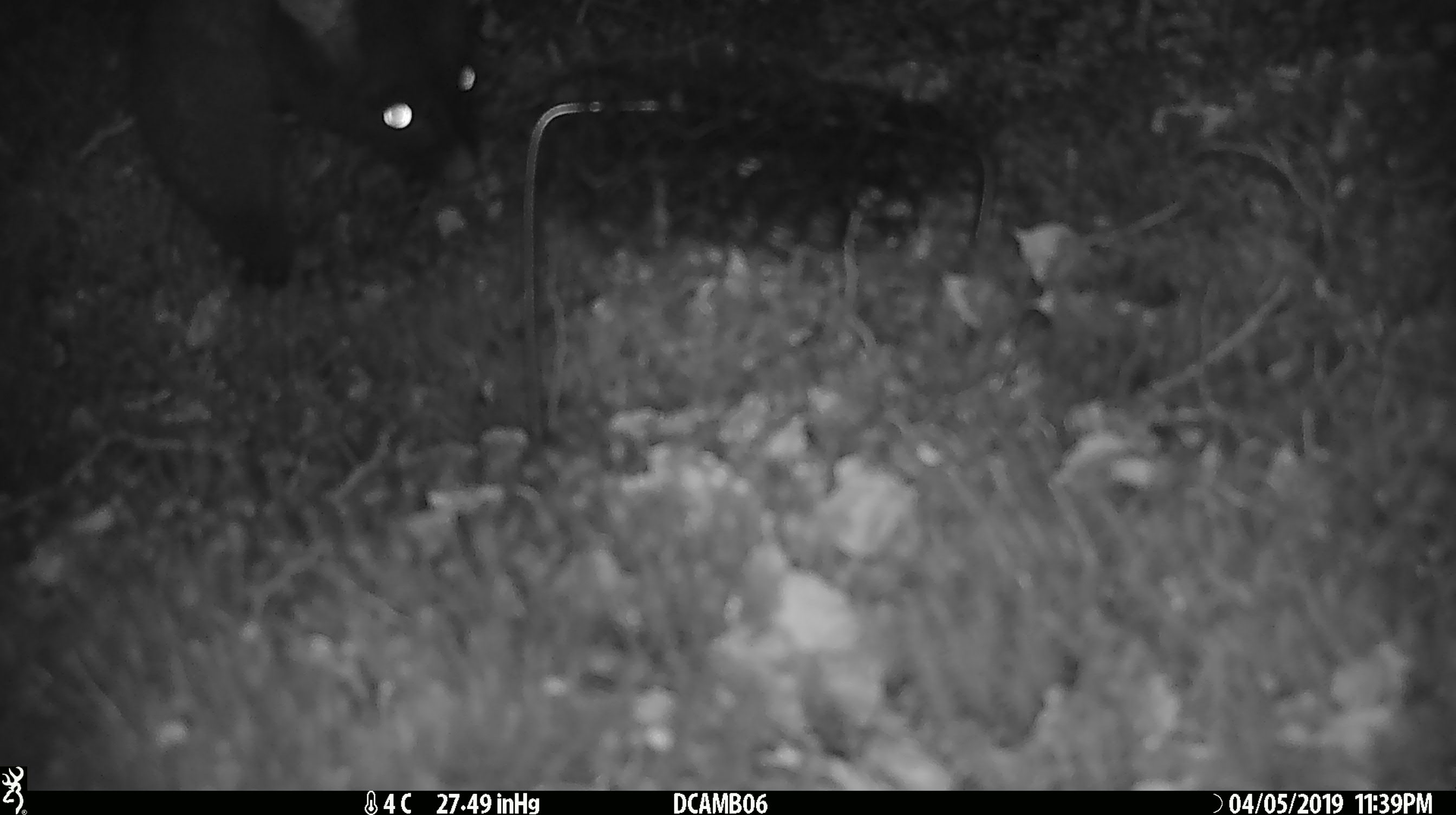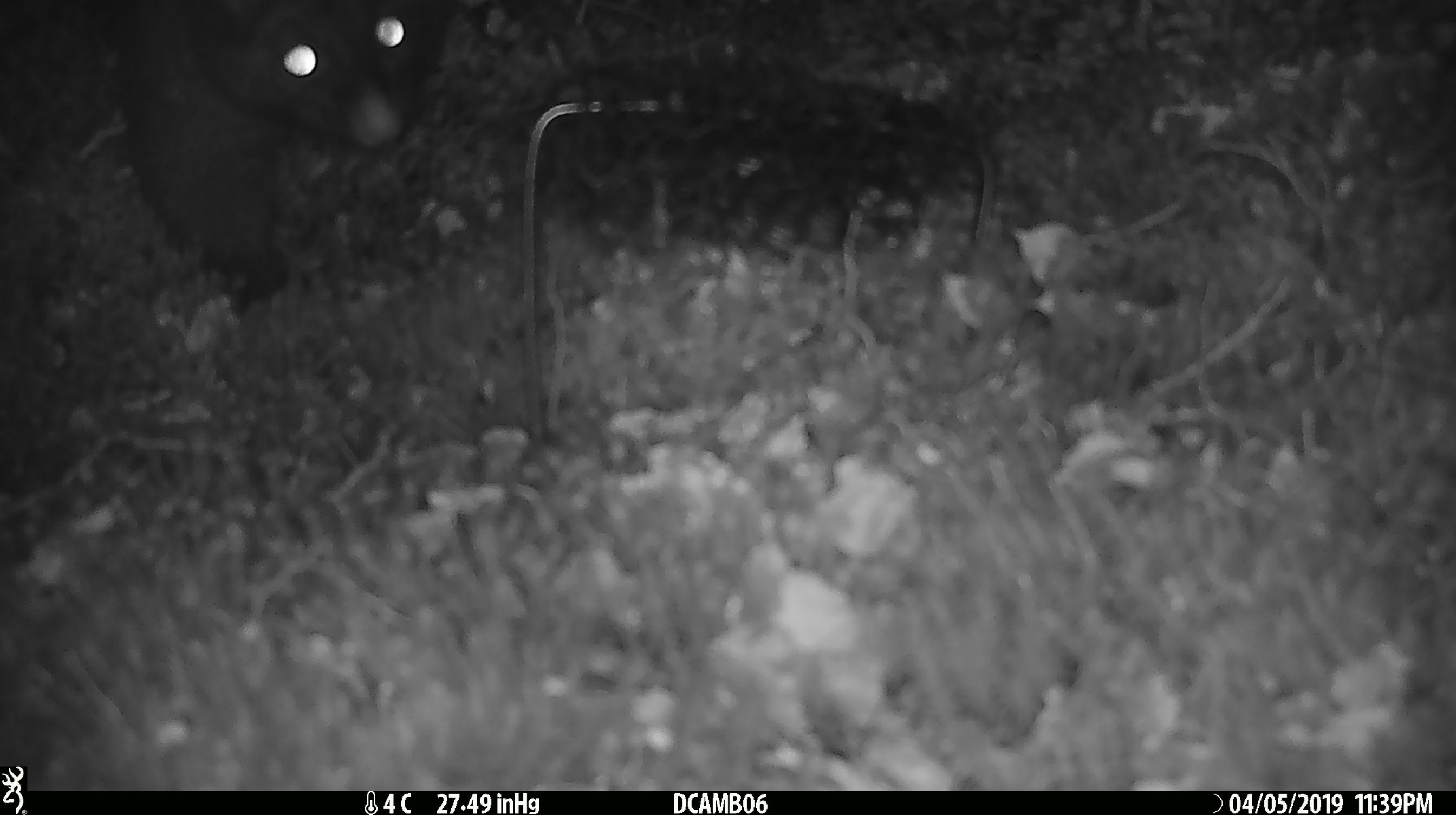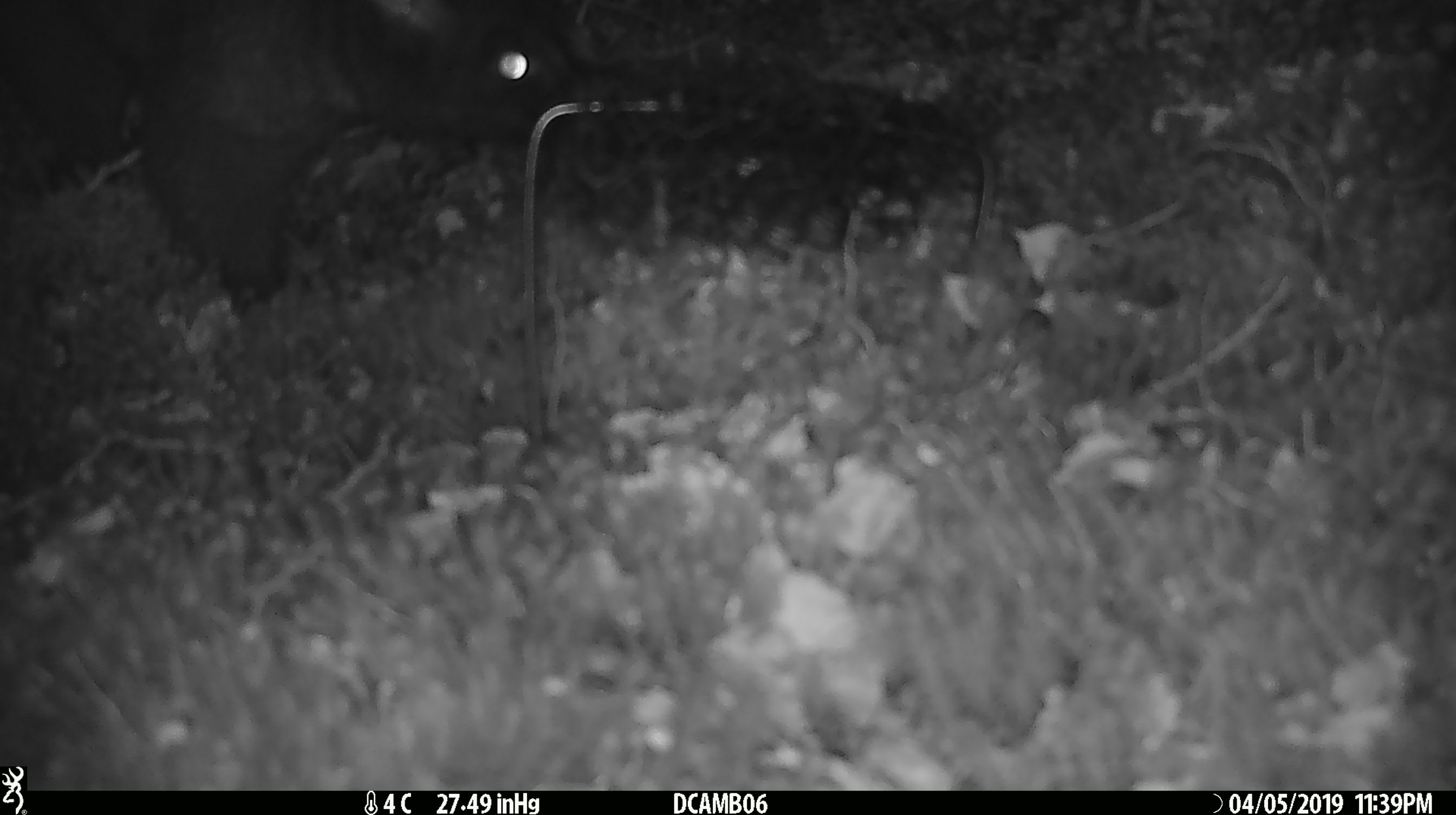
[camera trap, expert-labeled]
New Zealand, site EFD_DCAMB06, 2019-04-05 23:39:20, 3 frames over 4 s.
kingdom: Animalia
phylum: Chordata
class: Mammalia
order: Diprotodontia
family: Phalangeridae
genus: Trichosurus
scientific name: Trichosurus vulpecula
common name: common brushtail possum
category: possum